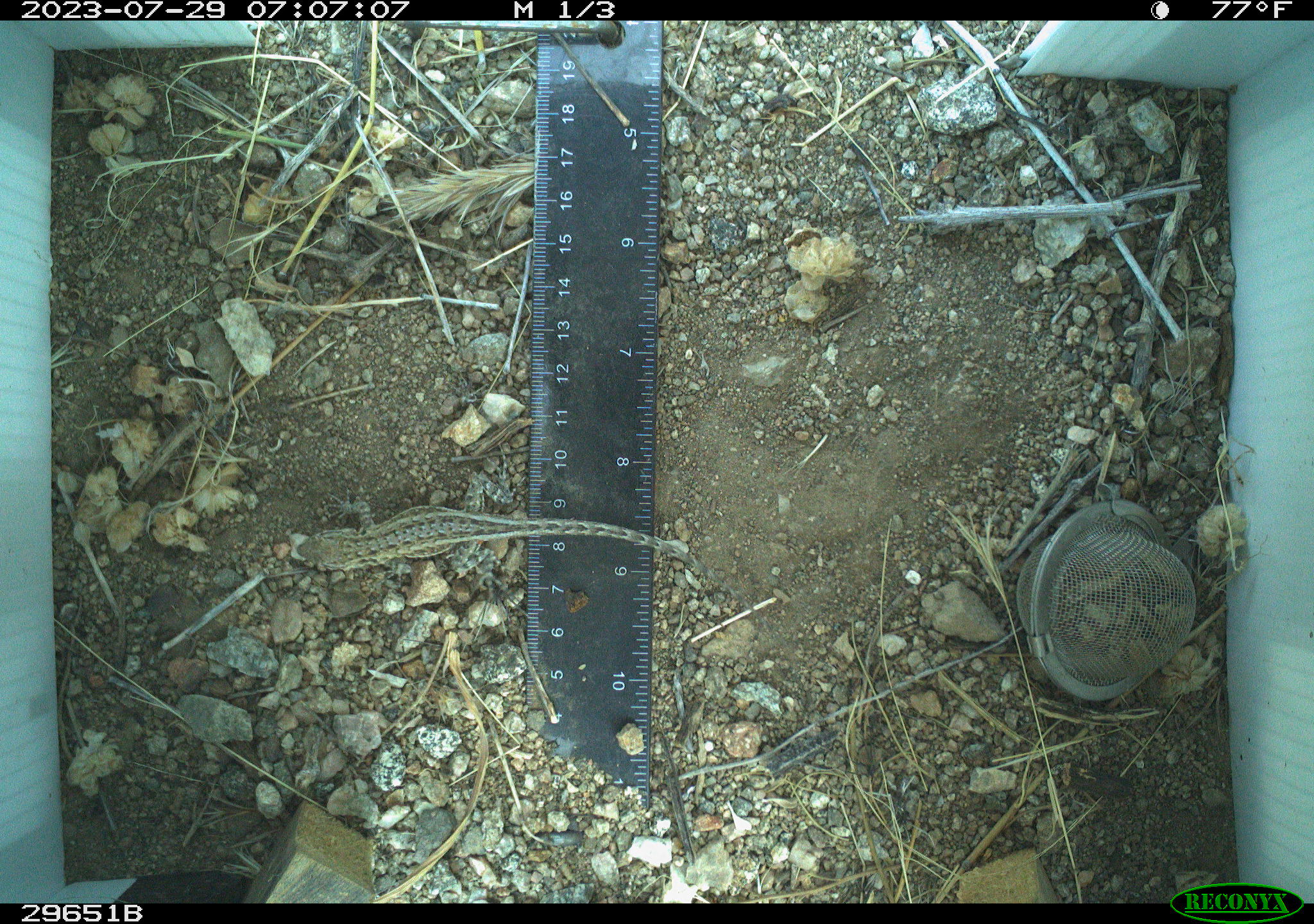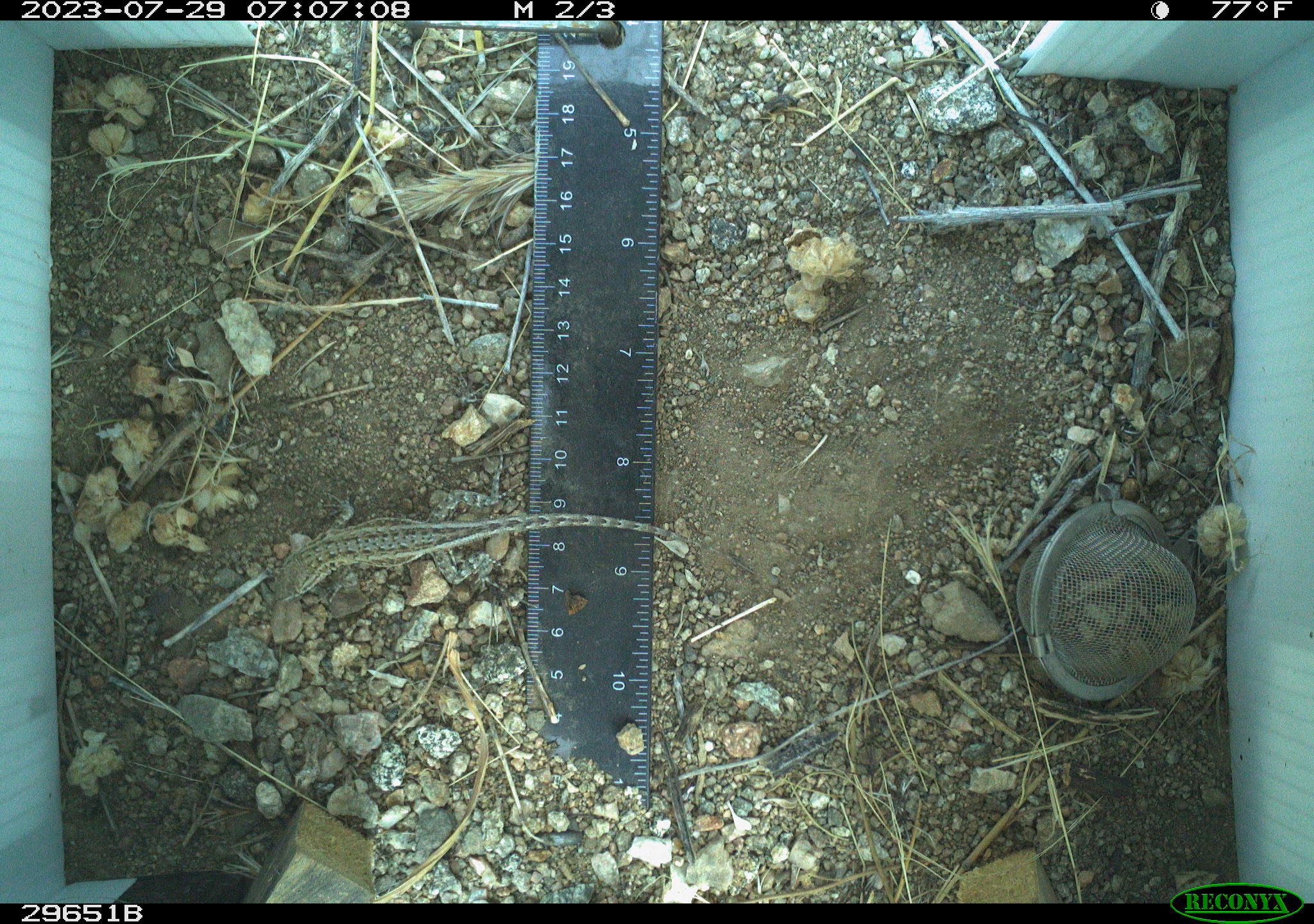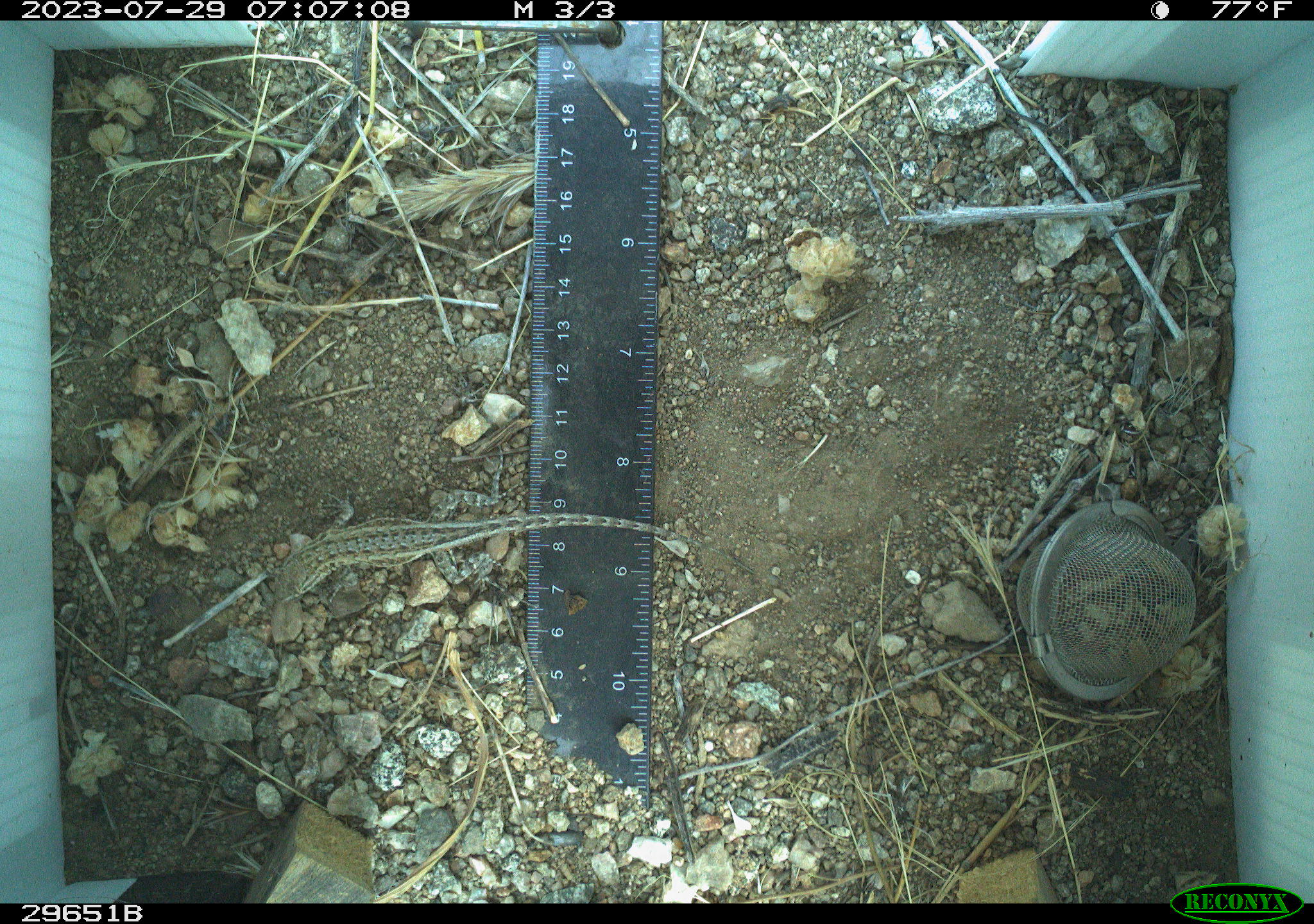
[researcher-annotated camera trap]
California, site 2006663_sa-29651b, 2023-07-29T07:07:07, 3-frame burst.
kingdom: Animalia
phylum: Chordata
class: Reptilia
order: Squamata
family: Phrynosomatidae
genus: Uta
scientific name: Uta stansburiana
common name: common side-blotched lizard